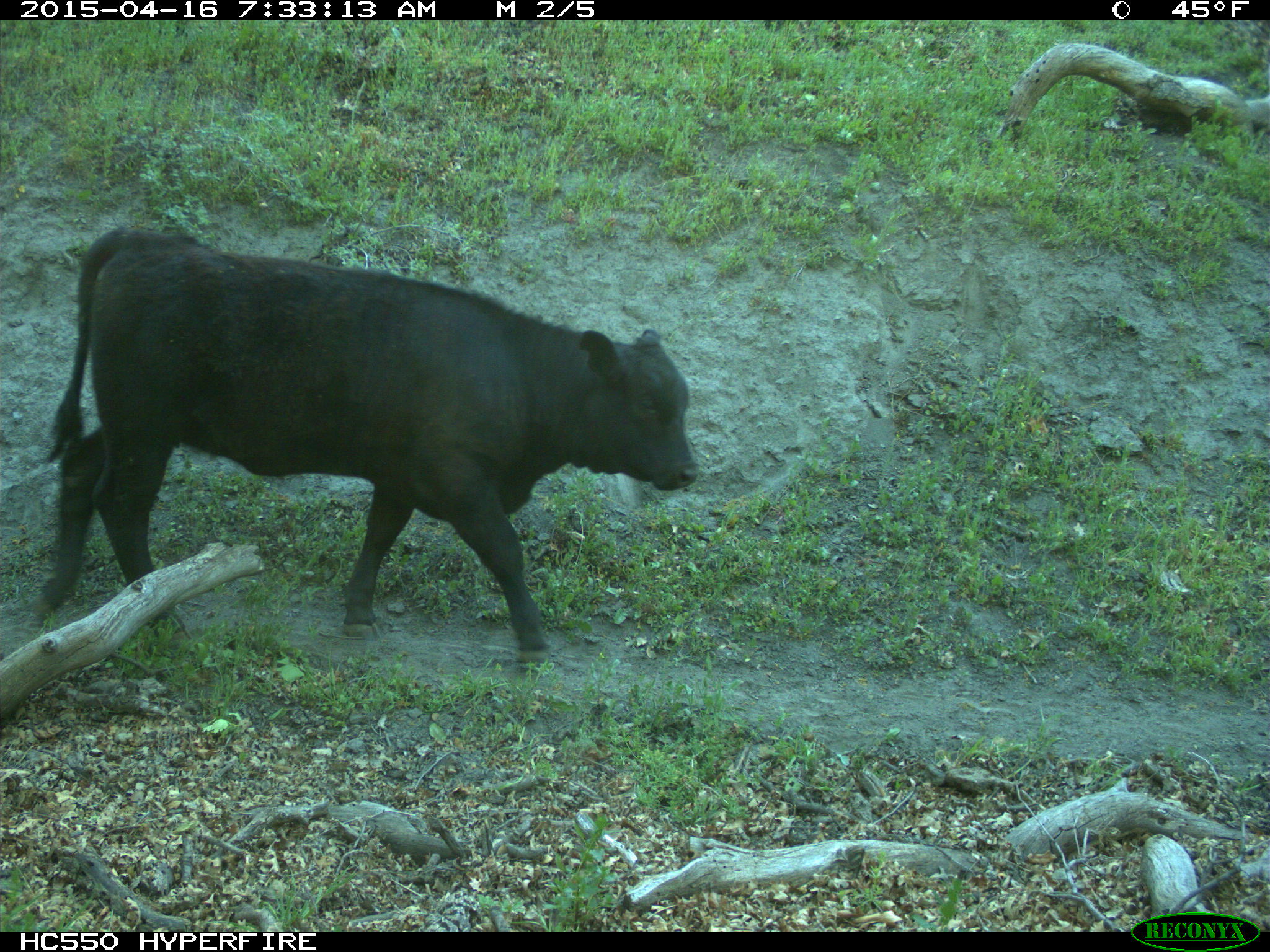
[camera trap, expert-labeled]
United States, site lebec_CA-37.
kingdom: Animalia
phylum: Chordata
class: Mammalia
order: Artiodactyla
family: Bovidae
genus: Bos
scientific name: Bos taurus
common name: domestic cow